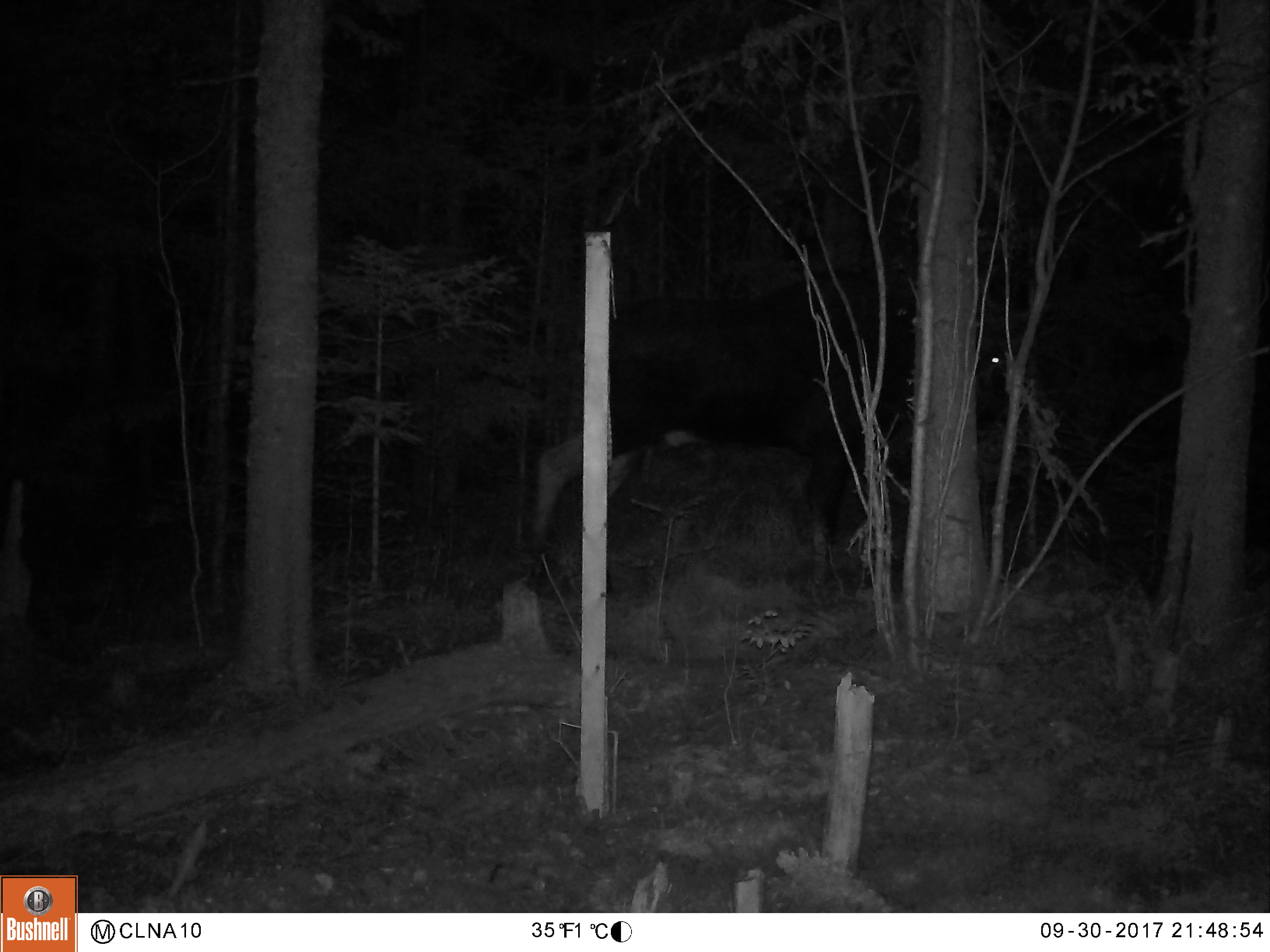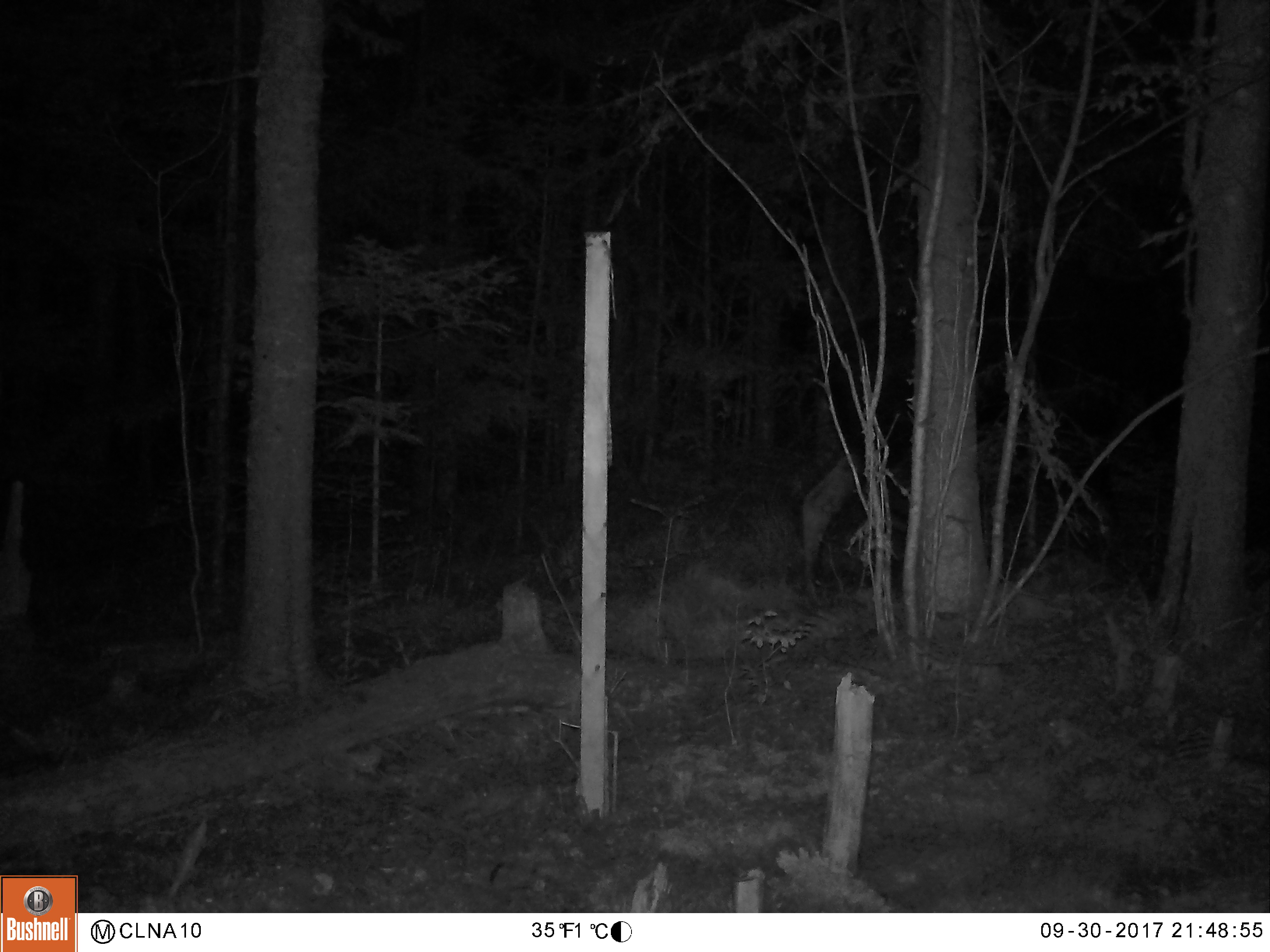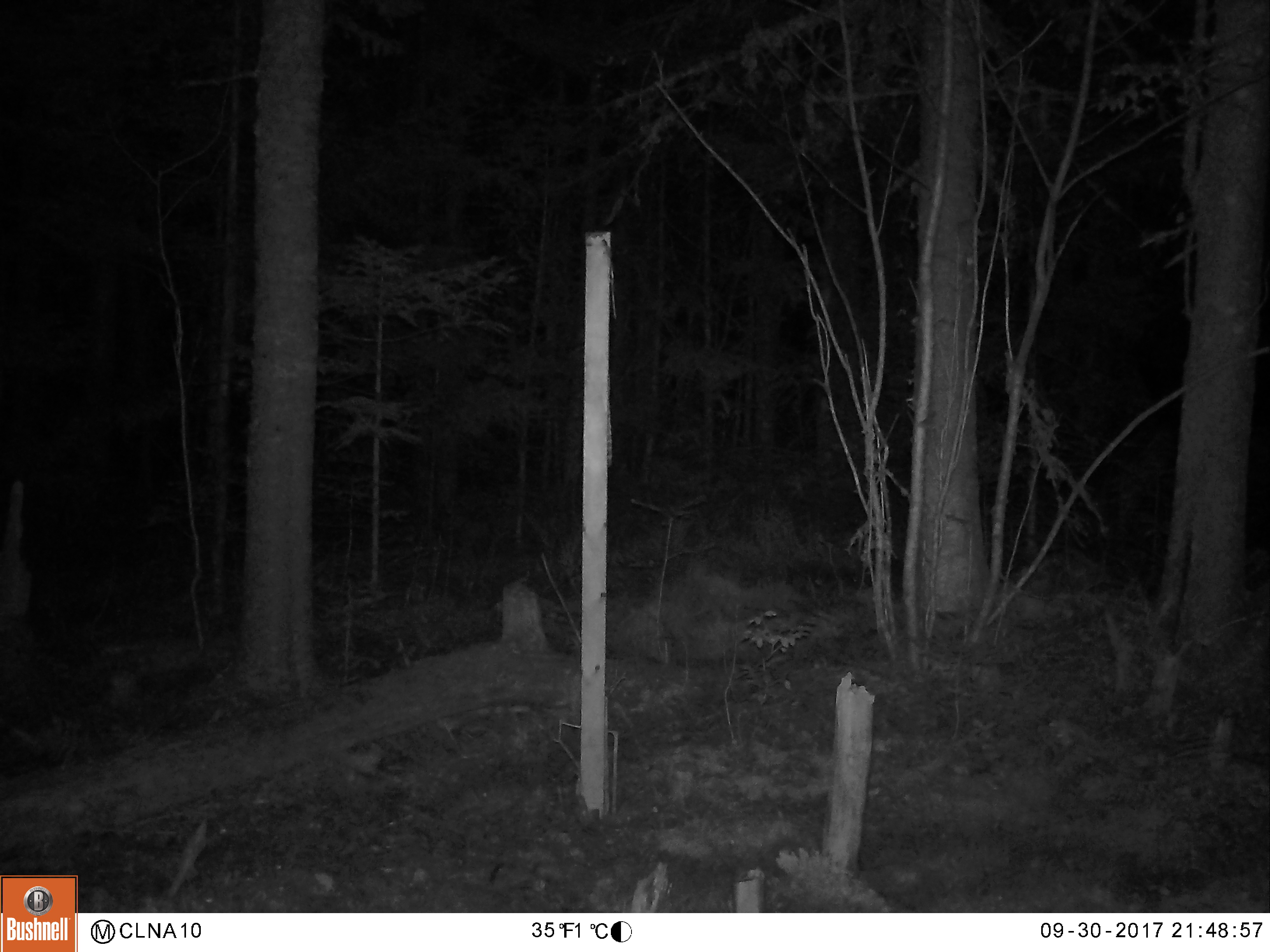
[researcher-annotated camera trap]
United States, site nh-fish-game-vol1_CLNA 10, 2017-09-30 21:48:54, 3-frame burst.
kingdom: Animalia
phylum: Chordata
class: Mammalia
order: Artiodactyla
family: Cervidae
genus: Alces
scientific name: Alces alces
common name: moose